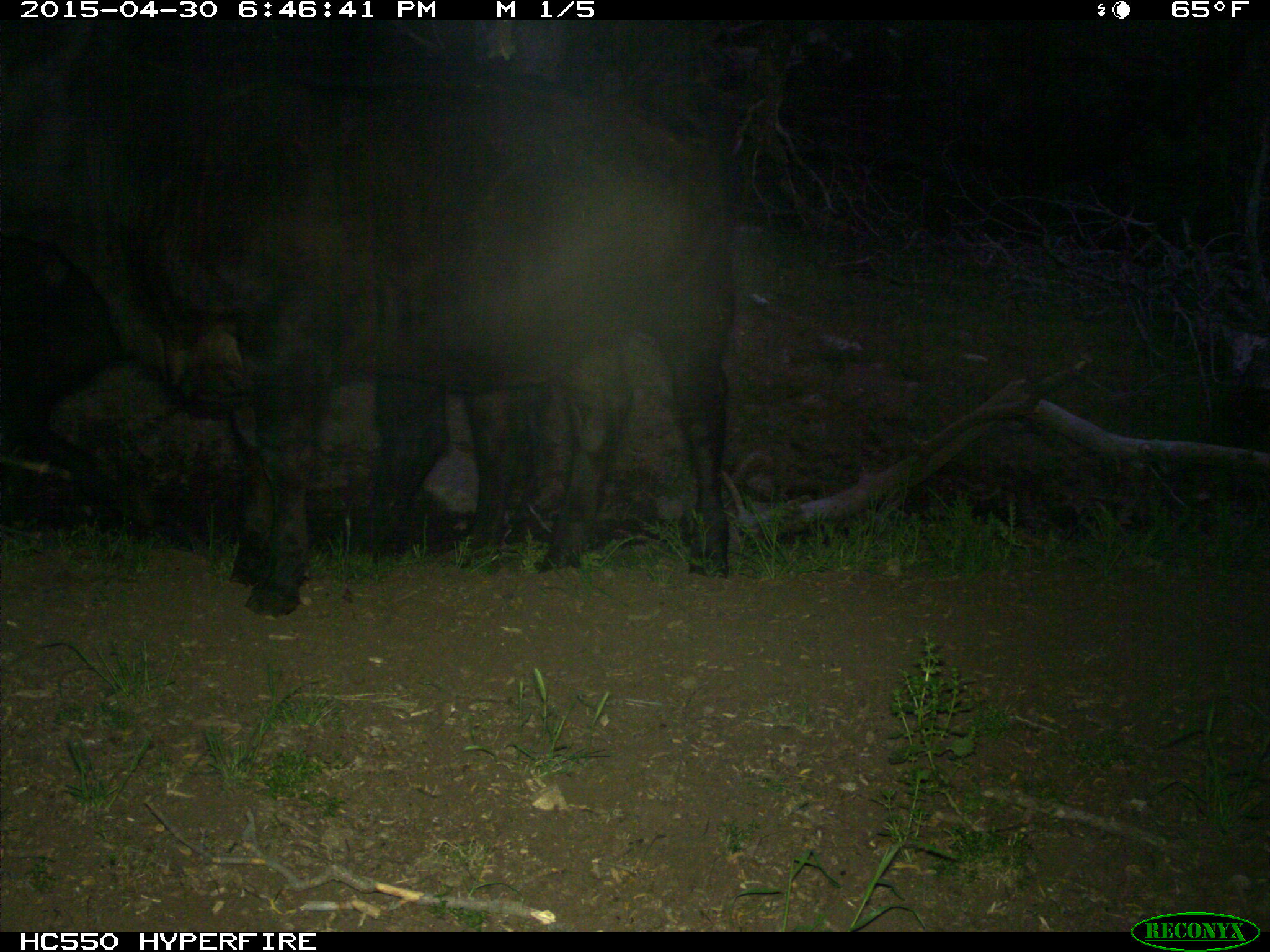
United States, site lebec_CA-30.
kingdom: Animalia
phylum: Chordata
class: Mammalia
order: Artiodactyla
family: Bovidae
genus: Bos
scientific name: Bos taurus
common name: domestic cow